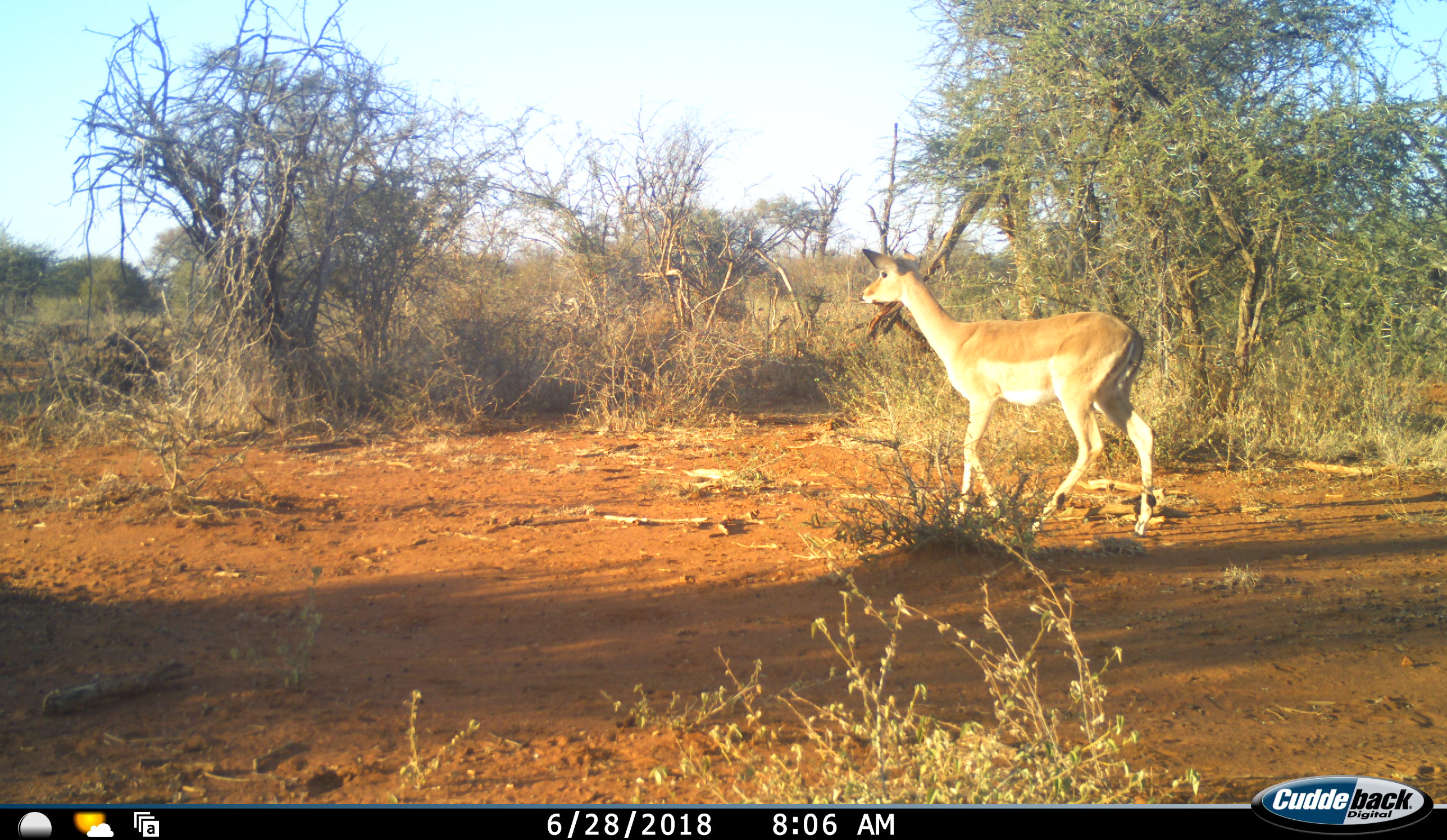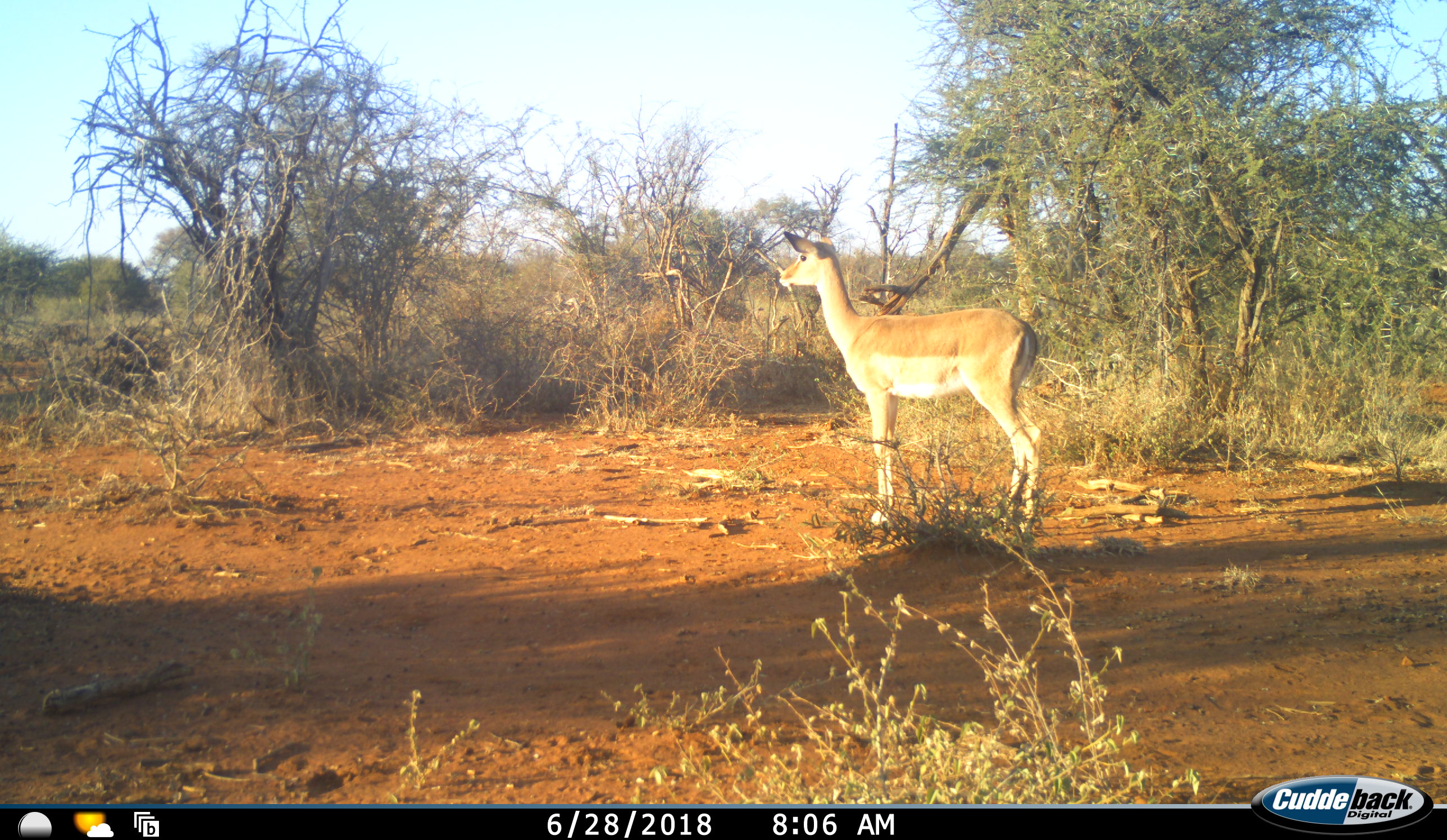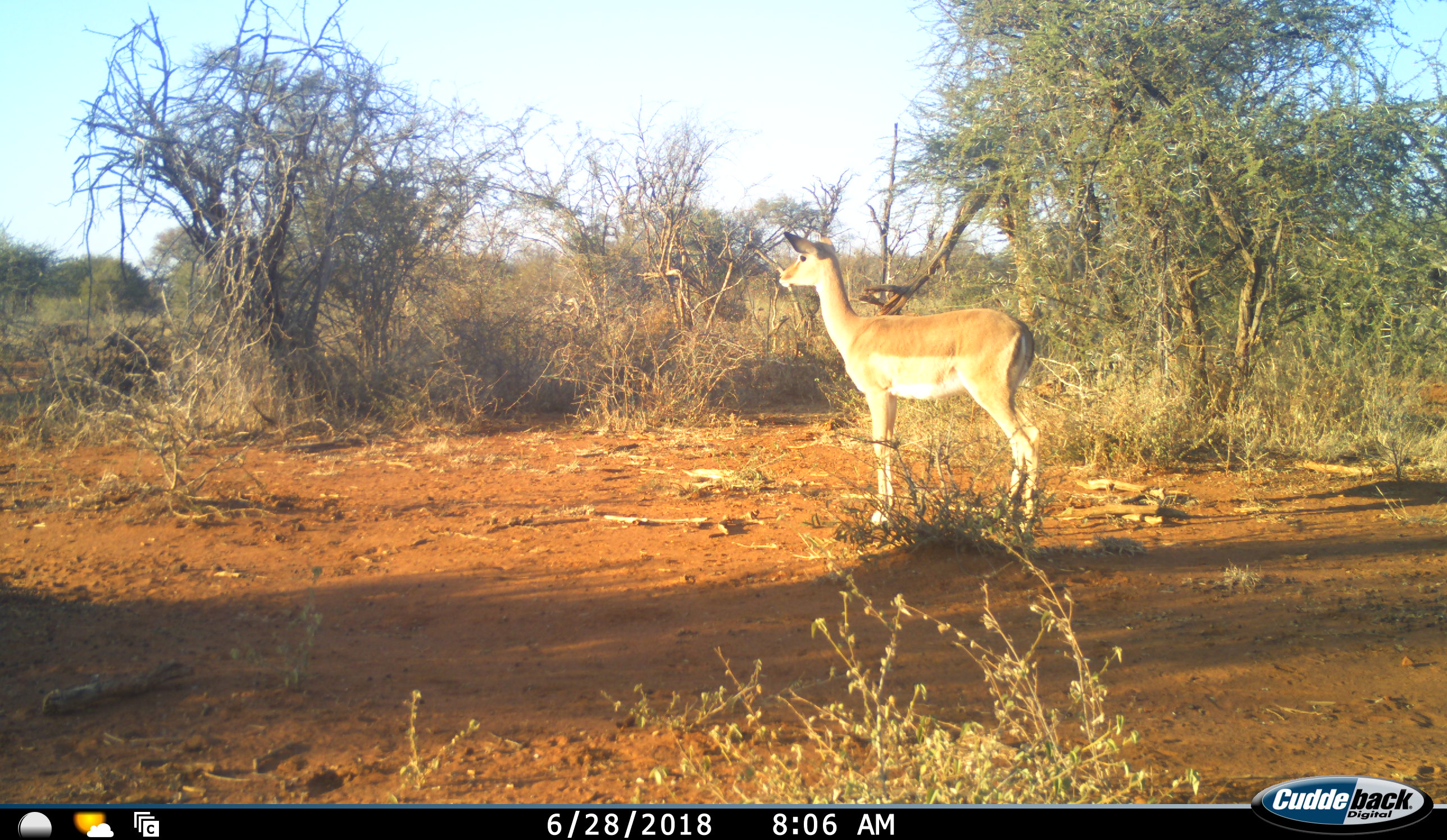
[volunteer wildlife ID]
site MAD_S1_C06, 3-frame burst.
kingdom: Animalia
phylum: Chordata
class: Mammalia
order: Artiodactyla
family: Bovidae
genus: Aepyceros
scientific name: Aepyceros melampus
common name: impala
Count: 1.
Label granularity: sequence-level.